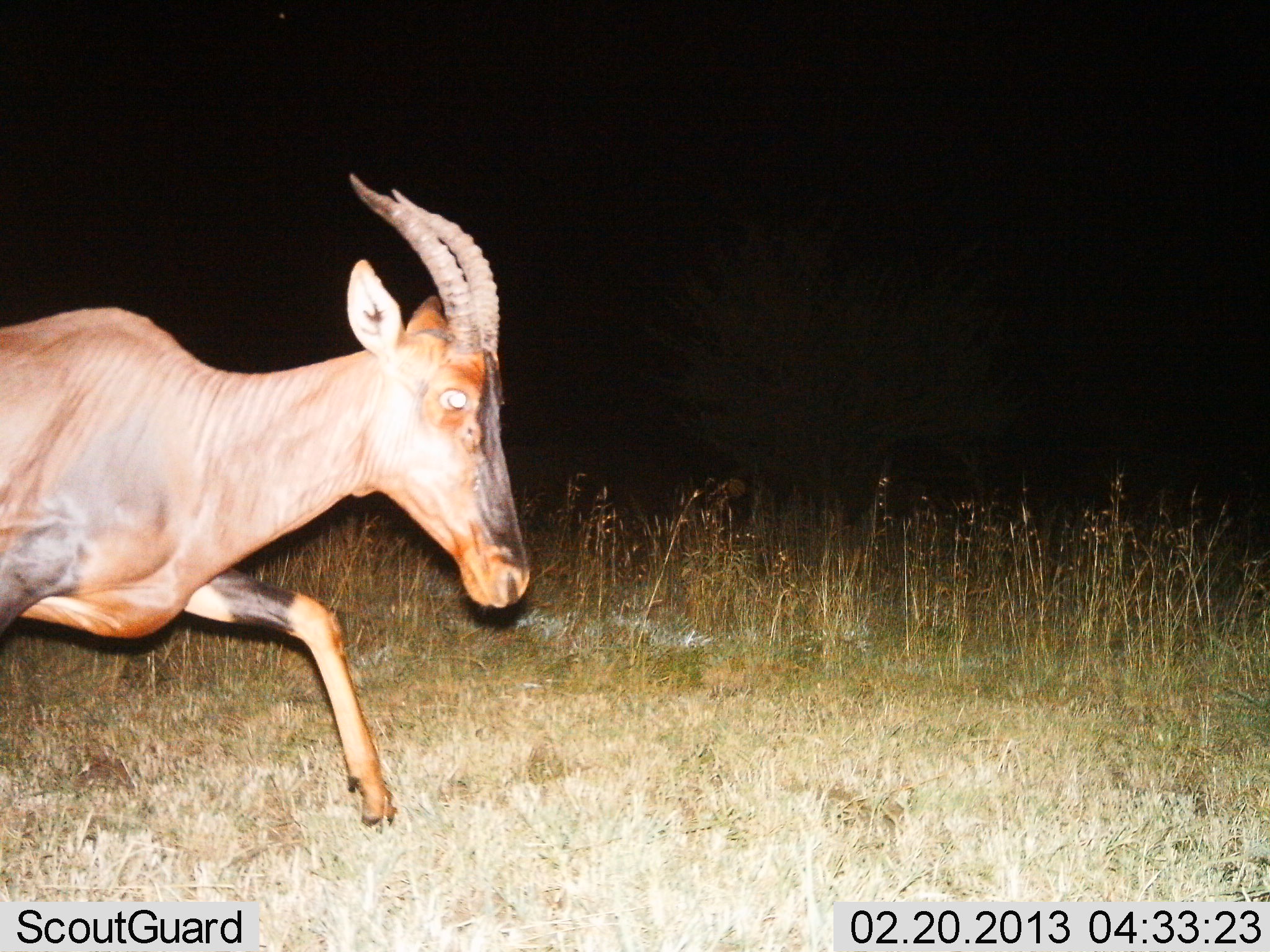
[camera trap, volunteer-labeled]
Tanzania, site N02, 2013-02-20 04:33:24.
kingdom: Animalia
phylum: Chordata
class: Mammalia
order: Artiodactyla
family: Bovidae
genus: Damaliscus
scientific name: Damaliscus lunatus jimela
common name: topi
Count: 1.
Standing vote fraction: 3%.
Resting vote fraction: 7%.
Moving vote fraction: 97%.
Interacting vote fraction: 0%.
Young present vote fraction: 0%.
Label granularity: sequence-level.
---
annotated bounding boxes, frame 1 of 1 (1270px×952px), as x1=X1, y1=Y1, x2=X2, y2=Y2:
animal: x1=0, y1=172, x2=528, y2=830